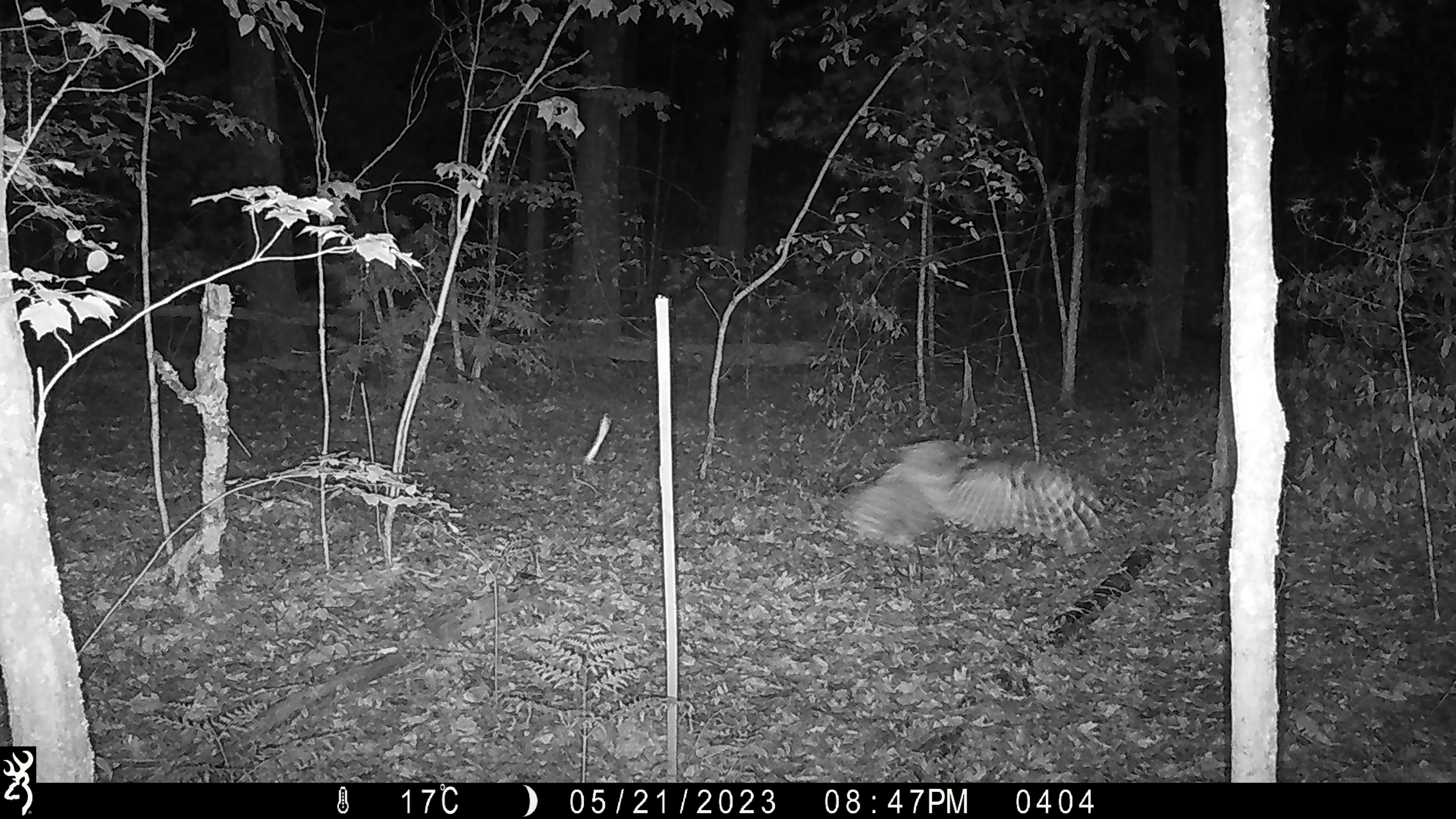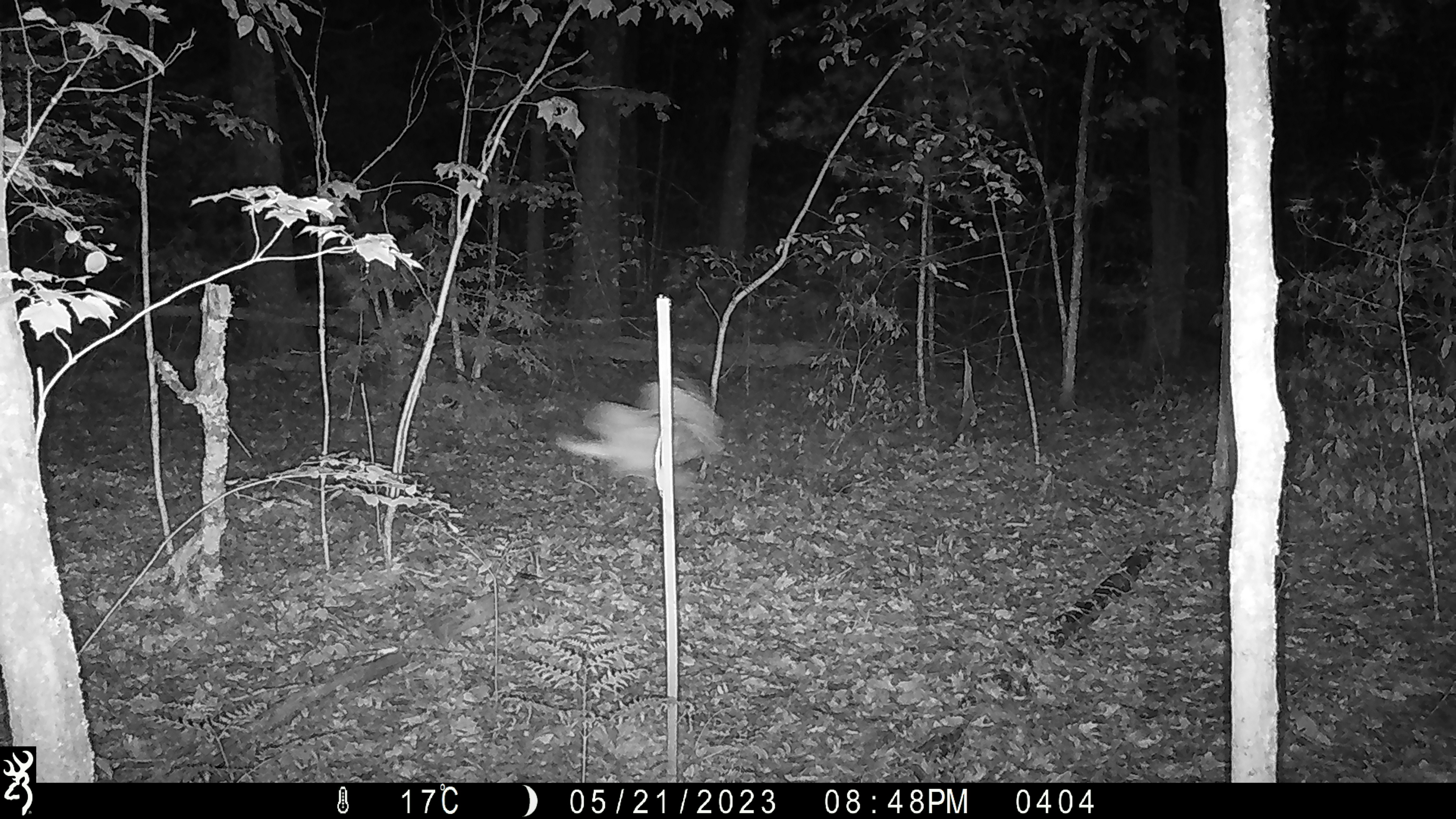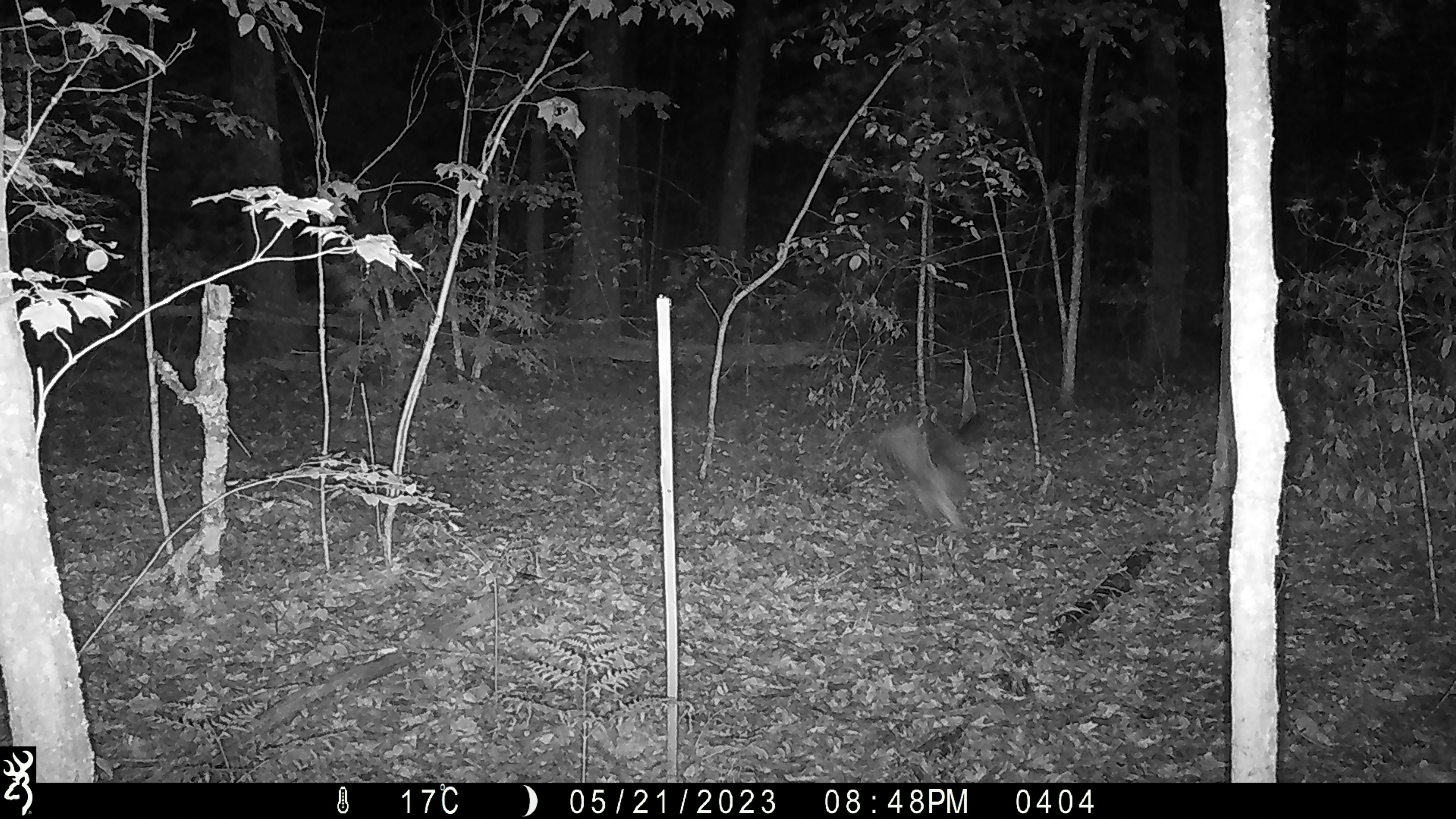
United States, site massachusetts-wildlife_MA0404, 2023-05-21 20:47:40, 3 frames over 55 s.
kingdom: Animalia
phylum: Chordata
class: Aves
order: Strigiformes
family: Strigidae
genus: Strix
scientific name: Strix varia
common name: barred owl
Barred owl (Strix varia).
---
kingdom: Animalia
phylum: Chordata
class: Aves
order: Strigiformes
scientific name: Strigiformes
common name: owl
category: owl sp.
Owl sp. (owl) (Strigiformes).